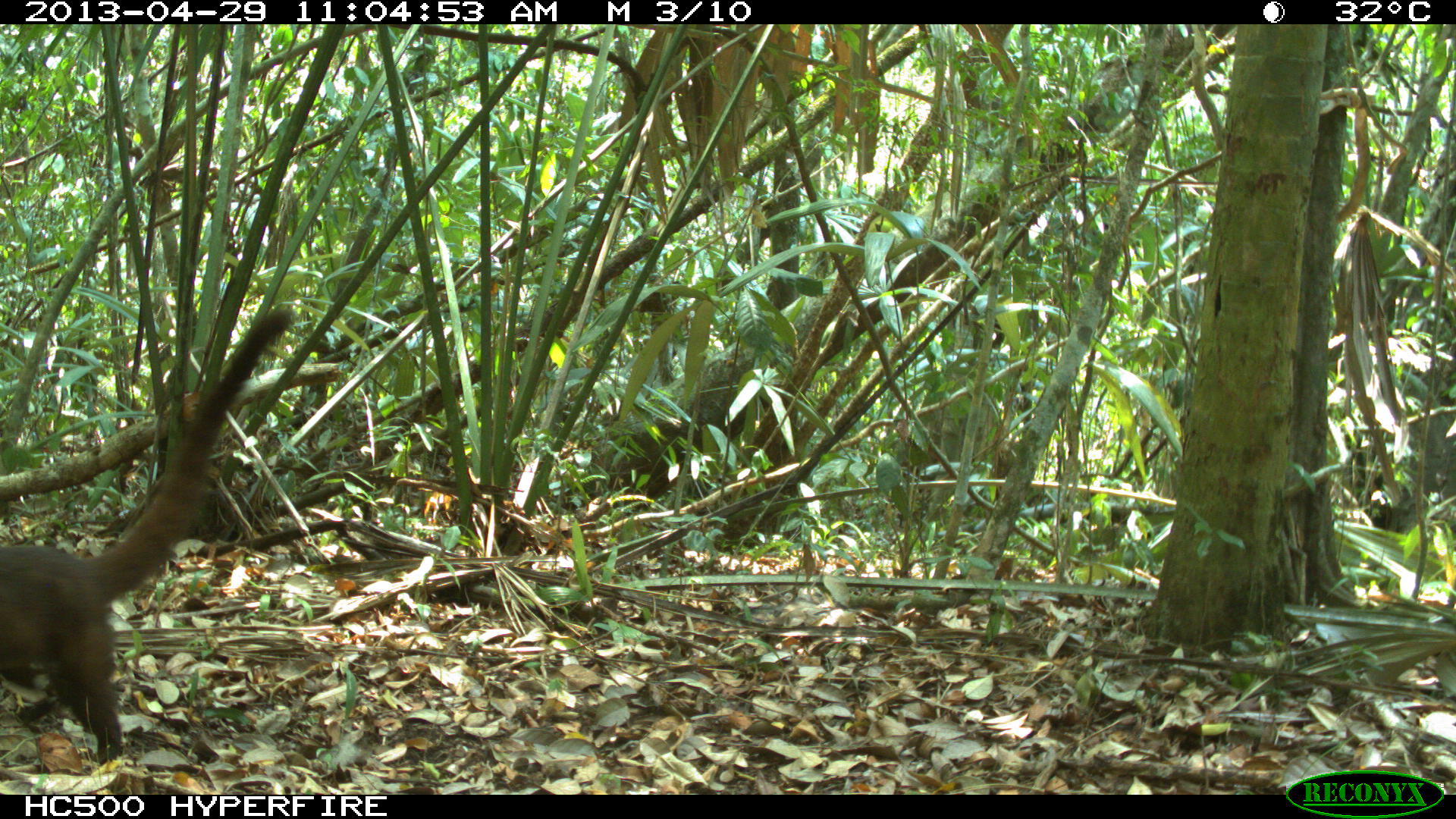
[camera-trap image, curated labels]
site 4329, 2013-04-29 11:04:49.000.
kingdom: Animalia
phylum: Chordata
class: Mammalia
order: Carnivora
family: Procyonidae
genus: Nasua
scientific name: Nasua narica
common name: white-nosed coati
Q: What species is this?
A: Nasua narica (white-nosed coati).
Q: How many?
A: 1.